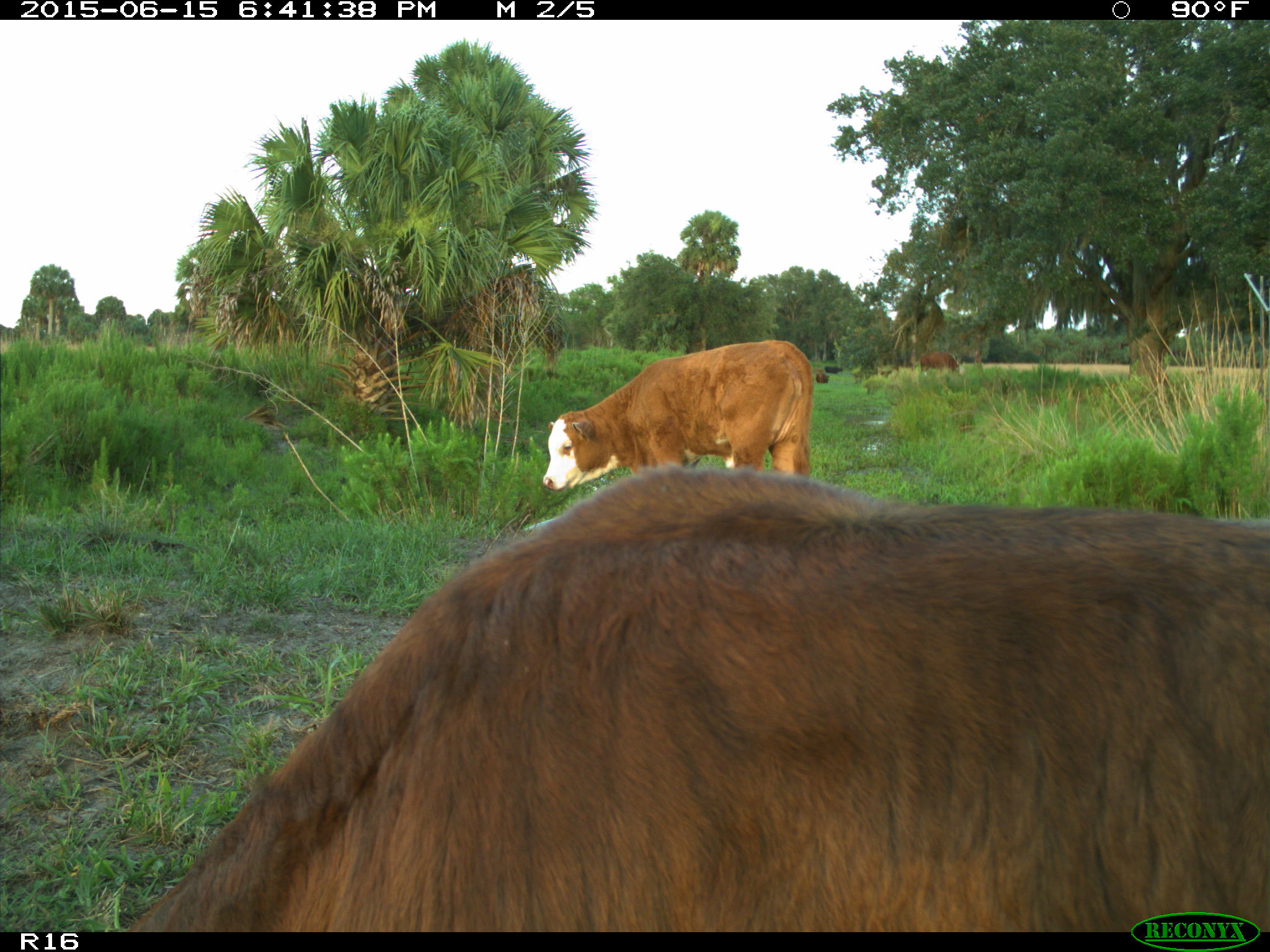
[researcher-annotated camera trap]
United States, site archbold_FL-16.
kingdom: Animalia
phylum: Chordata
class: Mammalia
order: Artiodactyla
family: Bovidae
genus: Bos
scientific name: Bos taurus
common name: domestic cow